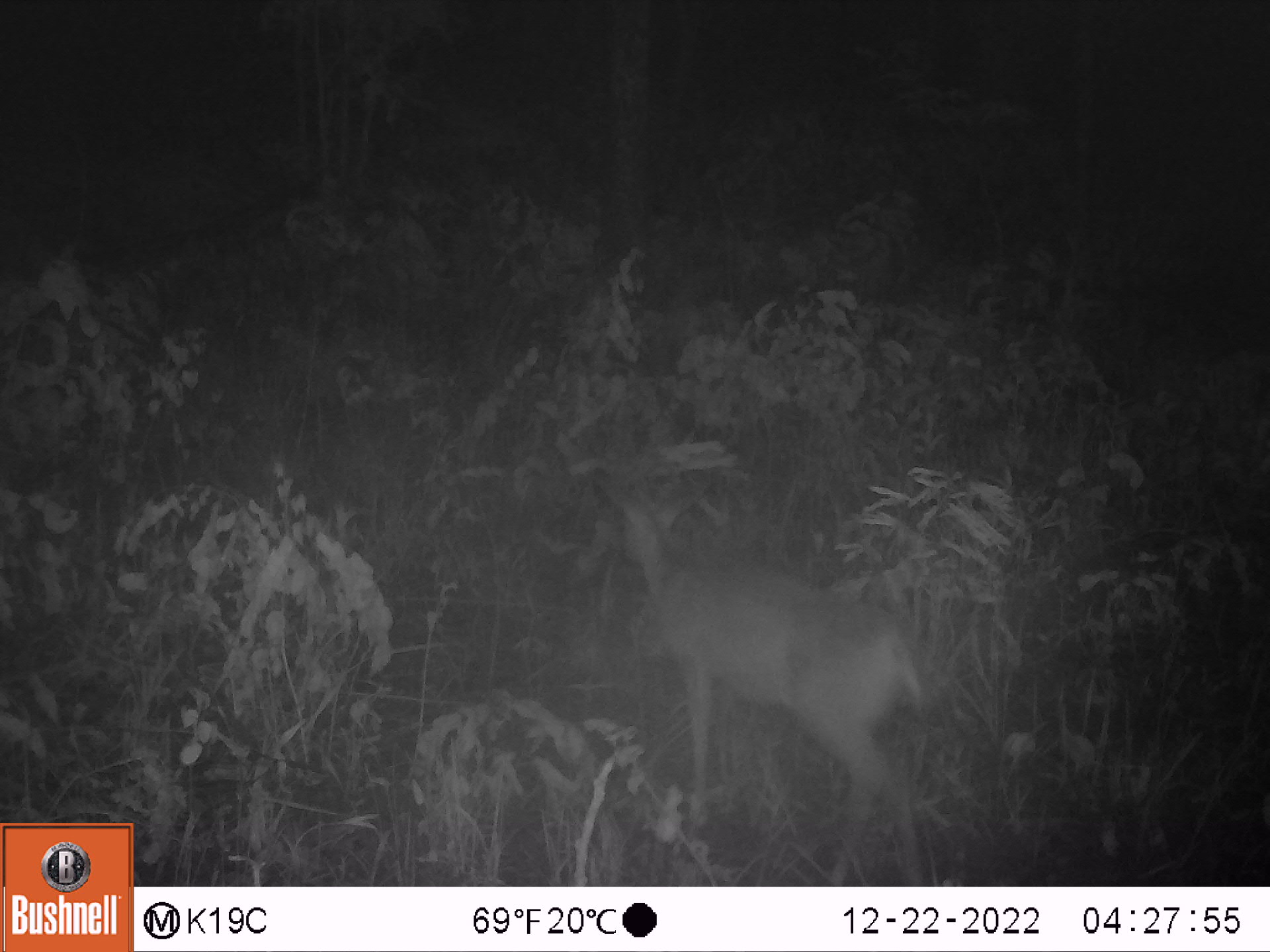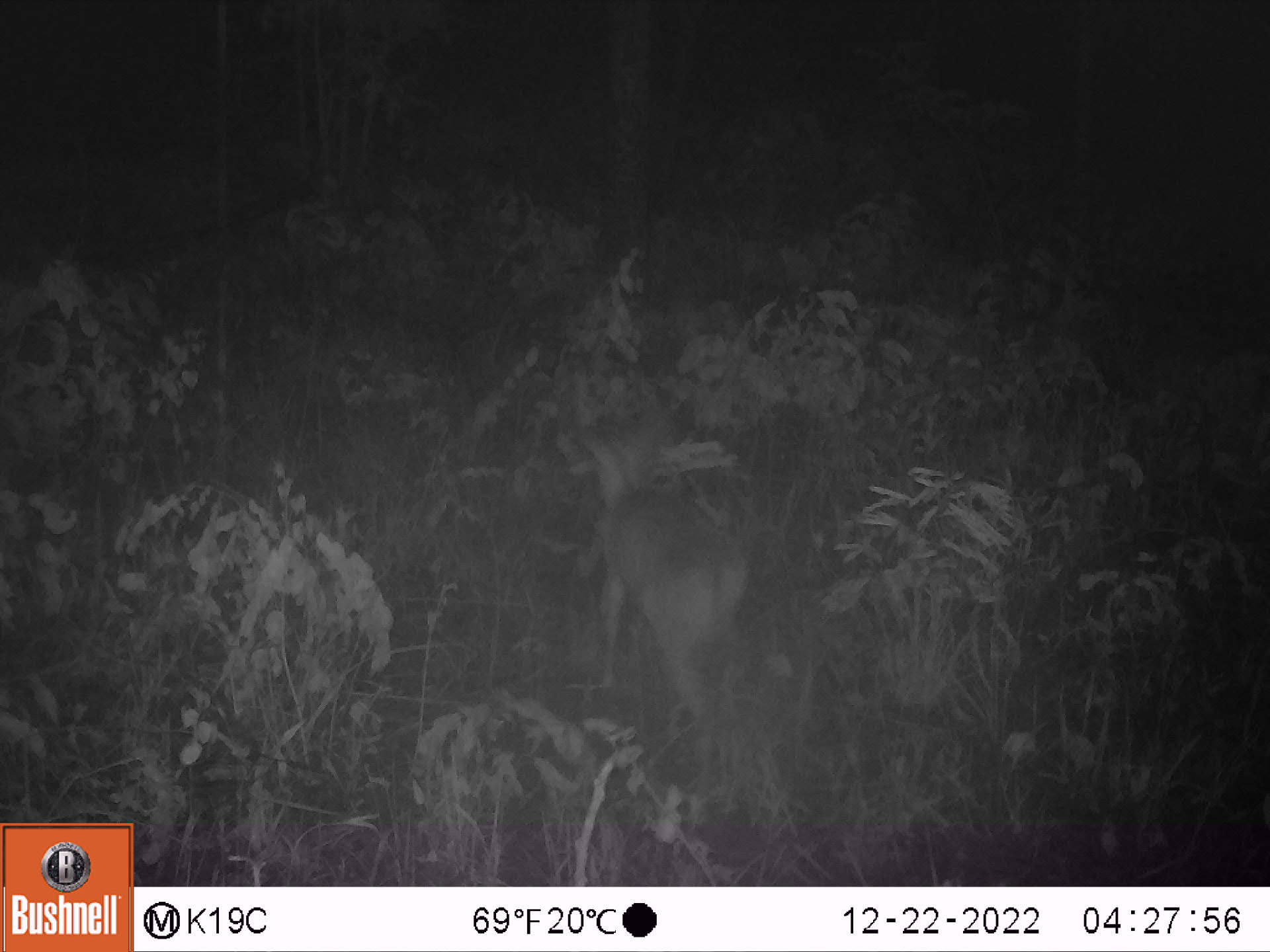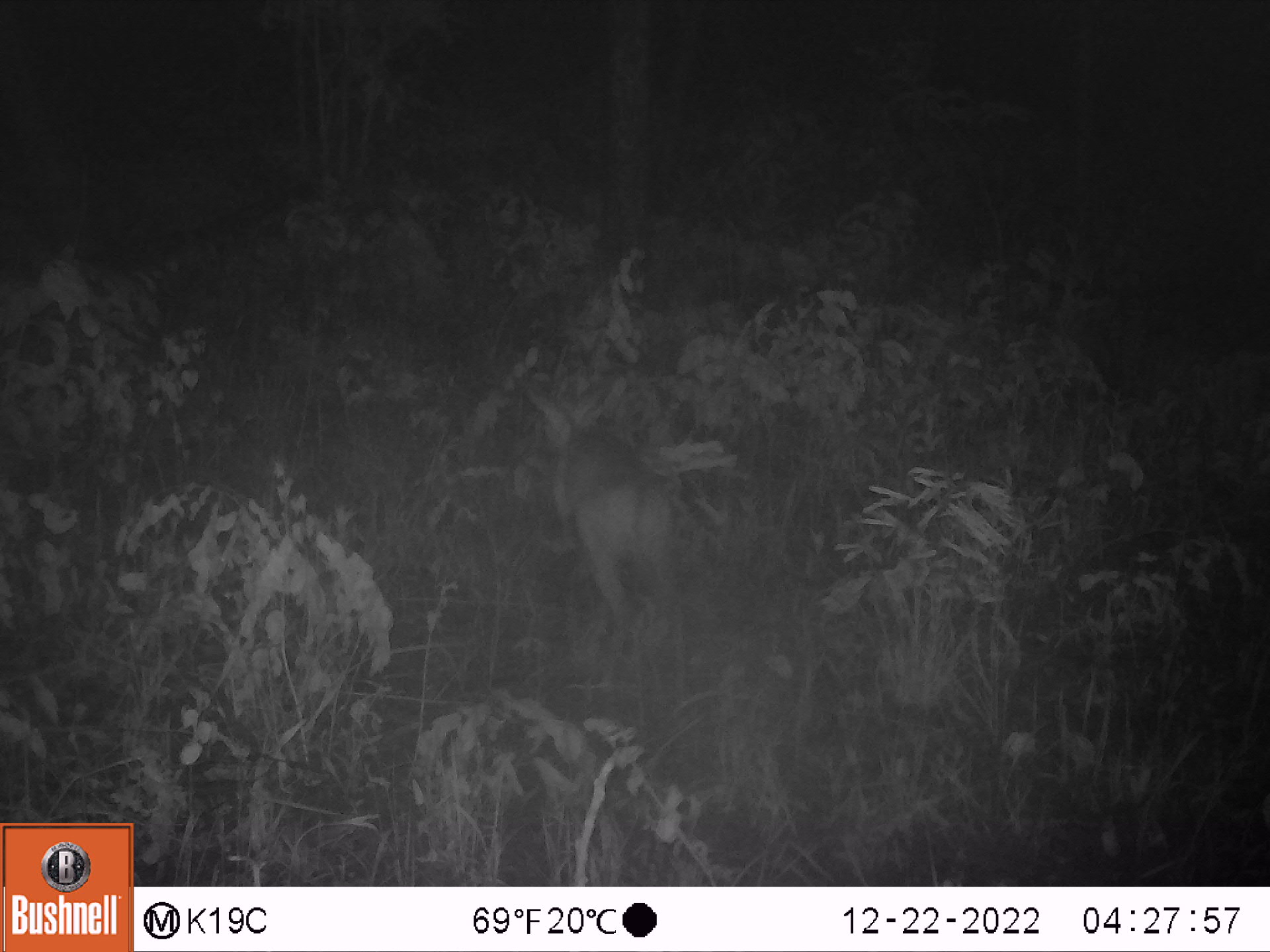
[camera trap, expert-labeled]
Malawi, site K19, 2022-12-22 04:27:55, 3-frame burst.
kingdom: Animalia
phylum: Chordata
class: Mammalia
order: Artiodactyla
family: Bovidae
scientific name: Antilopinae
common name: small antelope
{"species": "small antelope (Antilopinae)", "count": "1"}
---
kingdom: Animalia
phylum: Chordata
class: Mammalia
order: Artiodactyla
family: Bovidae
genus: Redunca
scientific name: Redunca arundinum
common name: southern reedbuck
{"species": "southern reedbuck (Redunca arundinum)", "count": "1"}